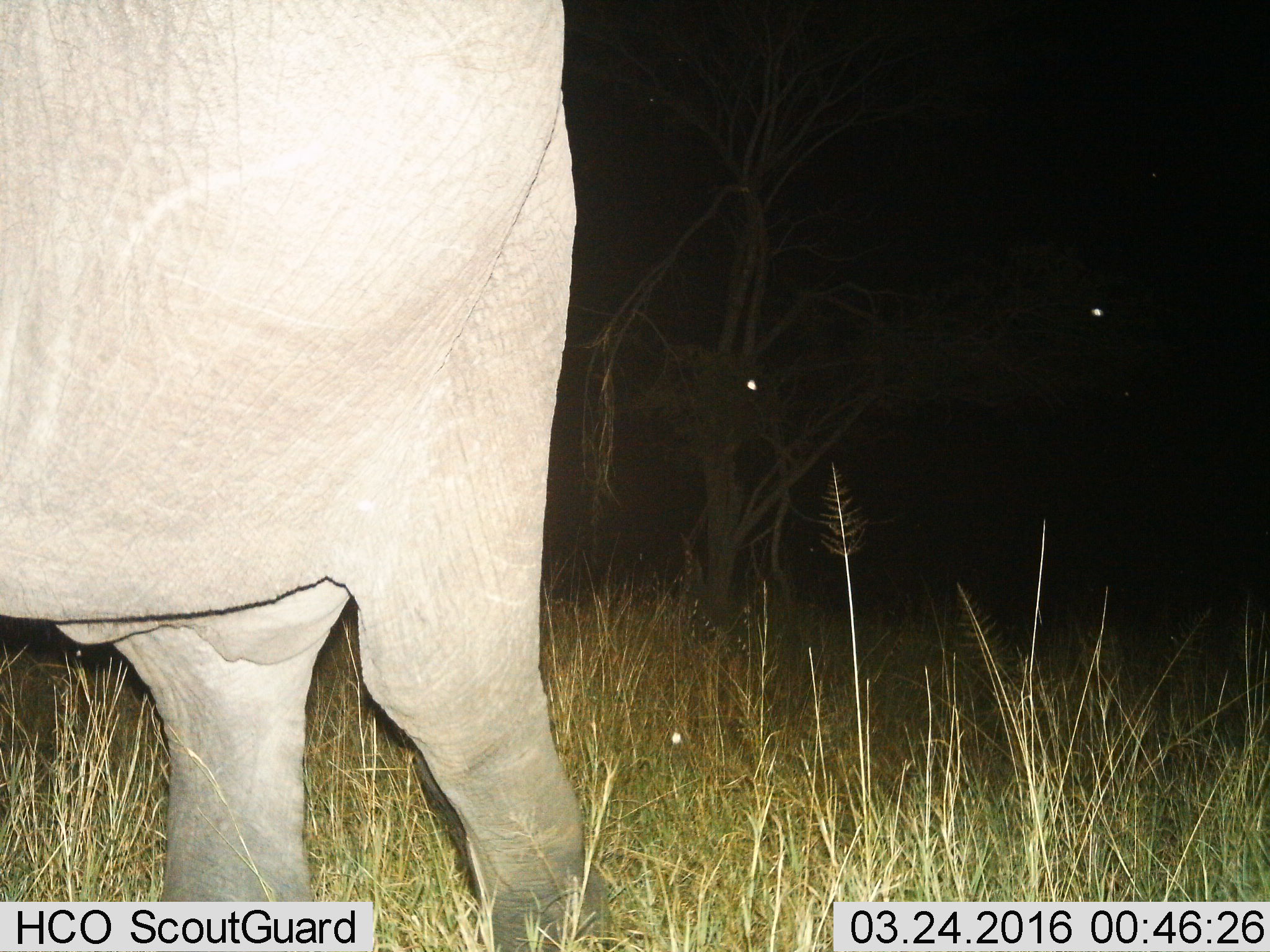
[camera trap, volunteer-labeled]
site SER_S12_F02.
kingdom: Animalia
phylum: Chordata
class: Mammalia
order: Proboscidea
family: Elephantidae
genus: Loxodonta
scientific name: Loxodonta africana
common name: african bush elephant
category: elephant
Elephant (african bush elephant) (Loxodonta africana), count 1. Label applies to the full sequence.